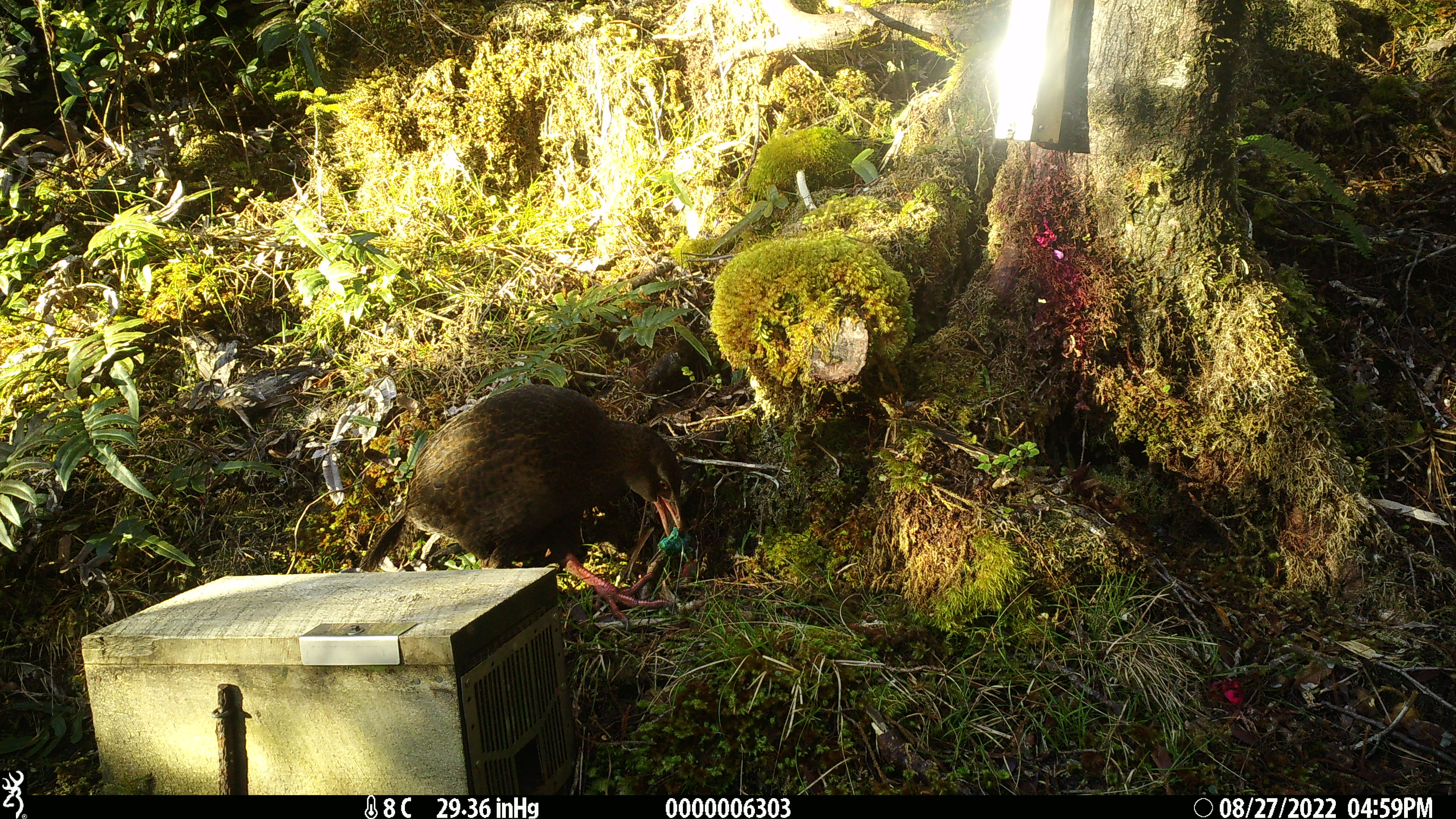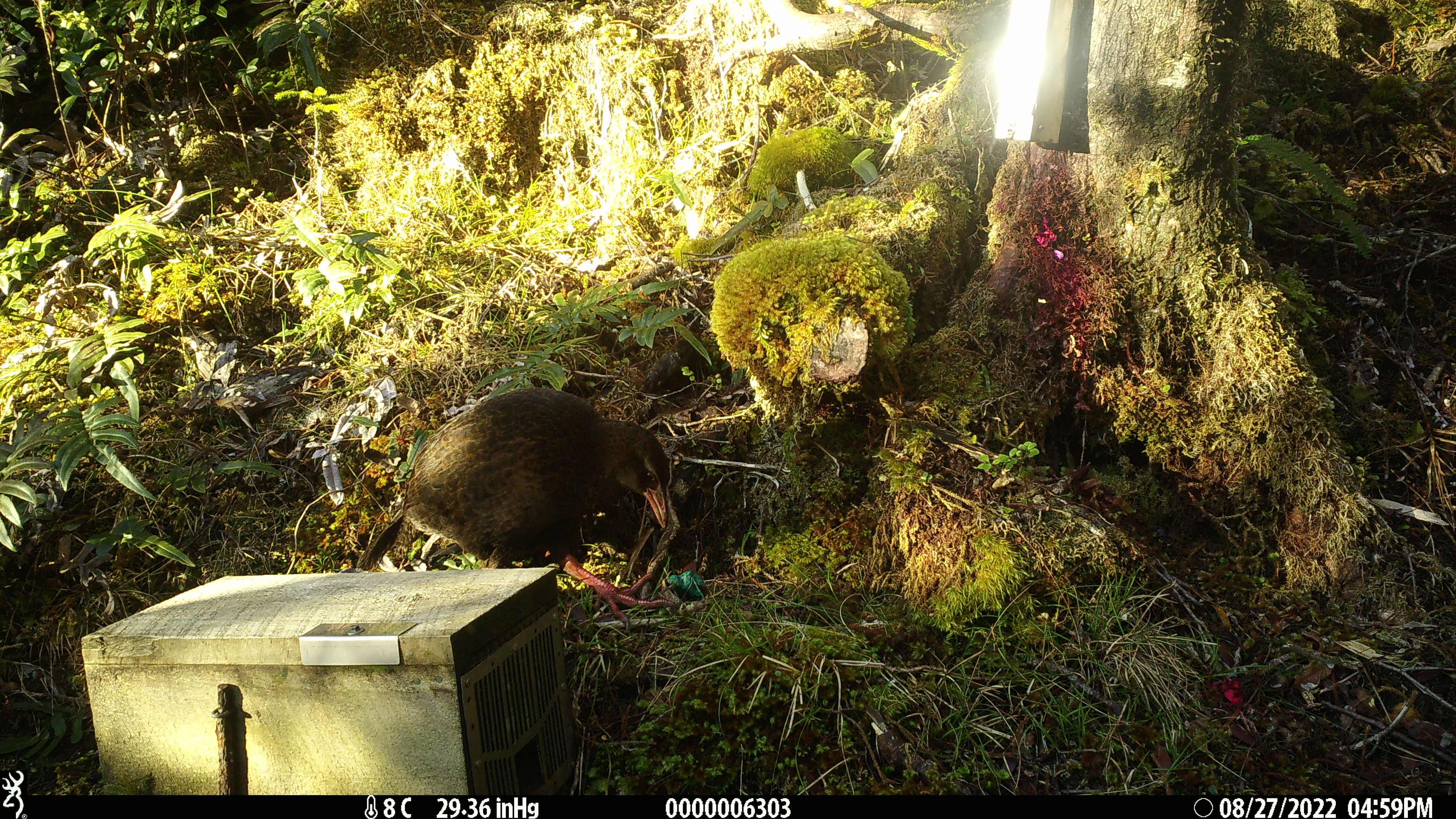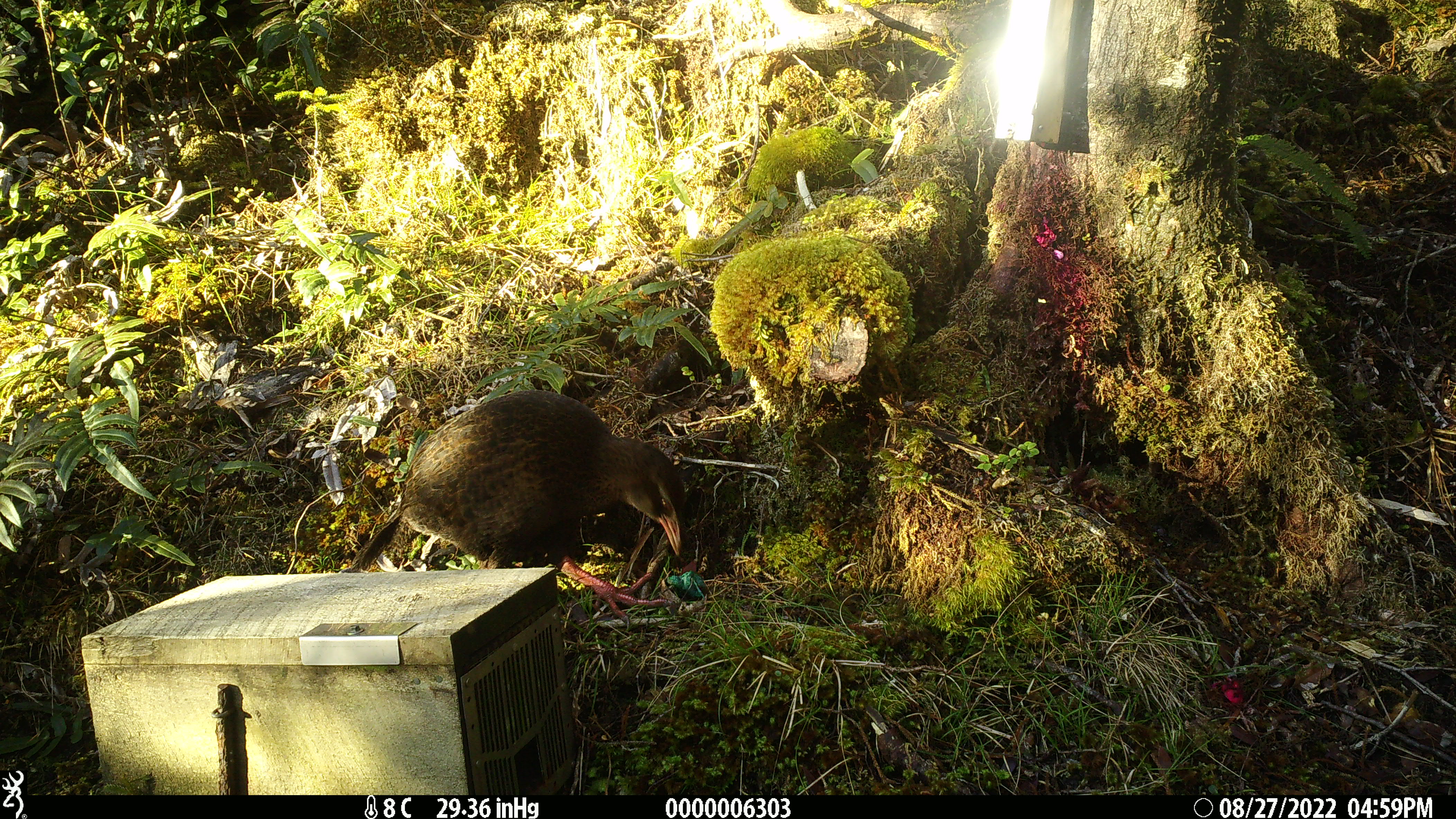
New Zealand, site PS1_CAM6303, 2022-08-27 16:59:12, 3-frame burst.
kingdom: Animalia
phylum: Chordata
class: Aves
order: Gruiformes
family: Rallidae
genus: Gallirallus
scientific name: Gallirallus australis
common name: weka